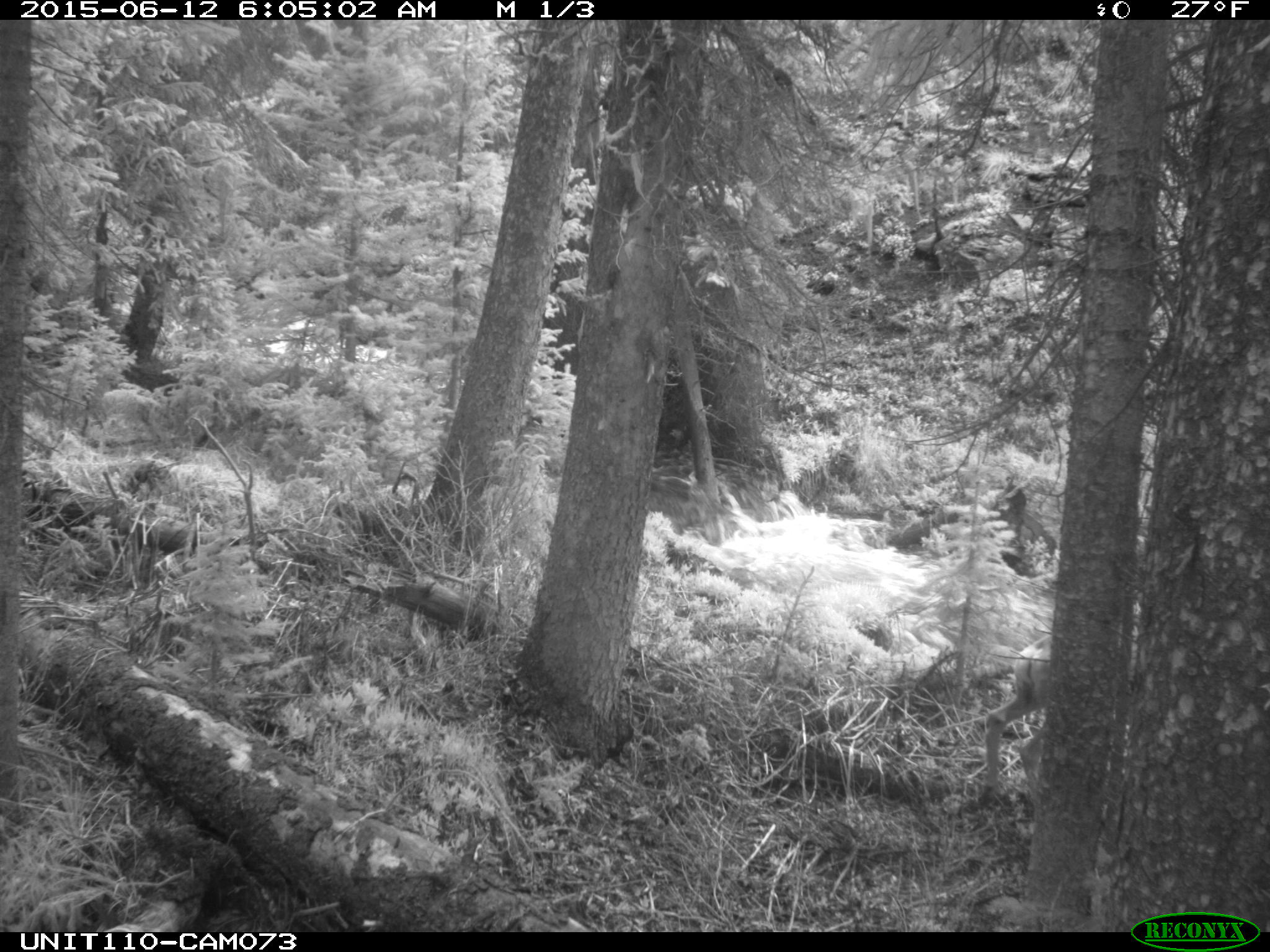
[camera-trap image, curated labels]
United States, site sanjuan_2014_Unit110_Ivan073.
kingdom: Animalia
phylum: Chordata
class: Mammalia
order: Artiodactyla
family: Cervidae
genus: Odocoileus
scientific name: Odocoileus hemionus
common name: mule deer